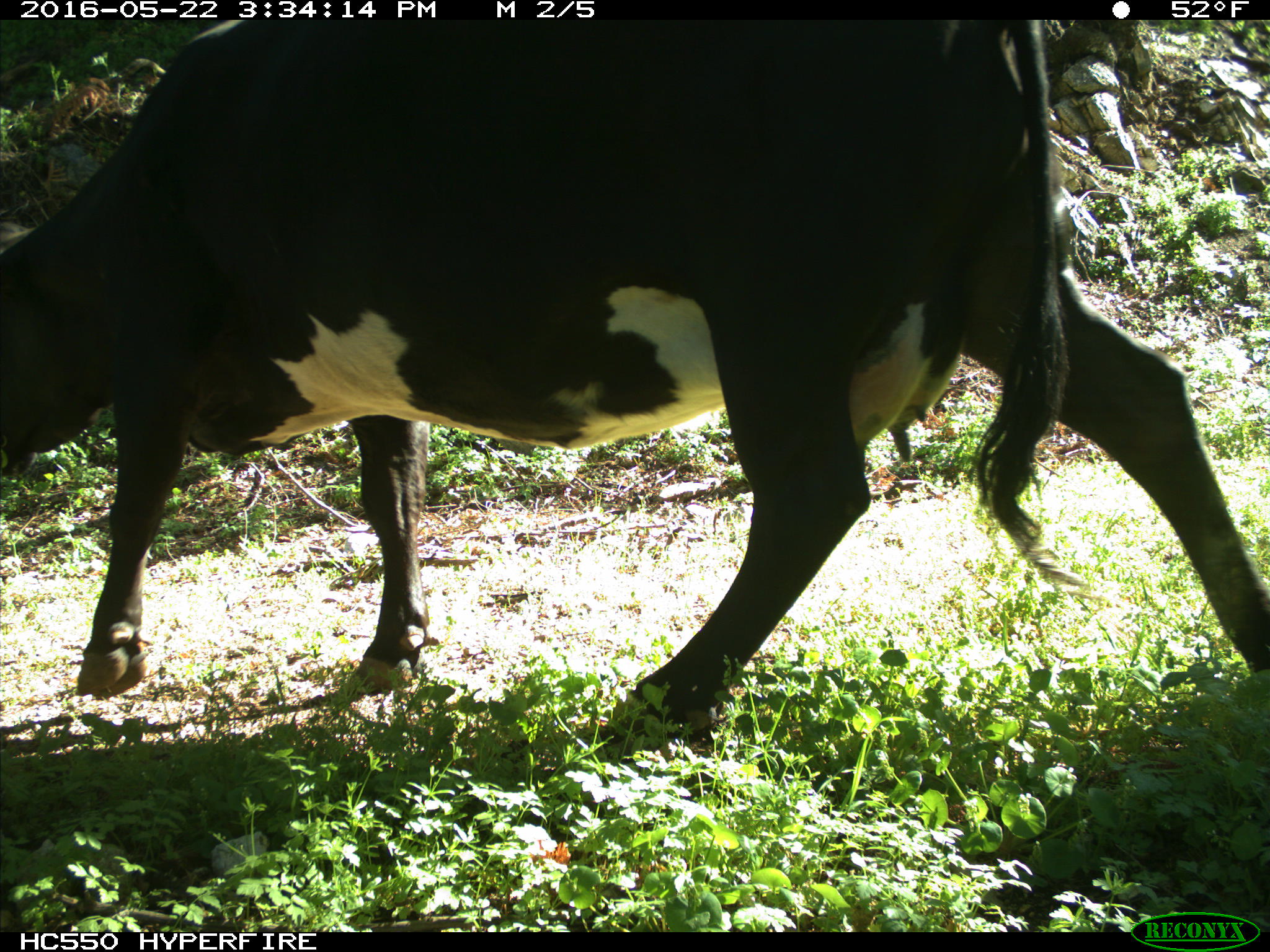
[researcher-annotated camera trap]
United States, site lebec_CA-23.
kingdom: Animalia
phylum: Chordata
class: Mammalia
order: Artiodactyla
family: Bovidae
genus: Bos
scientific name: Bos taurus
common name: domestic cow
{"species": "Bos taurus (domestic cow)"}